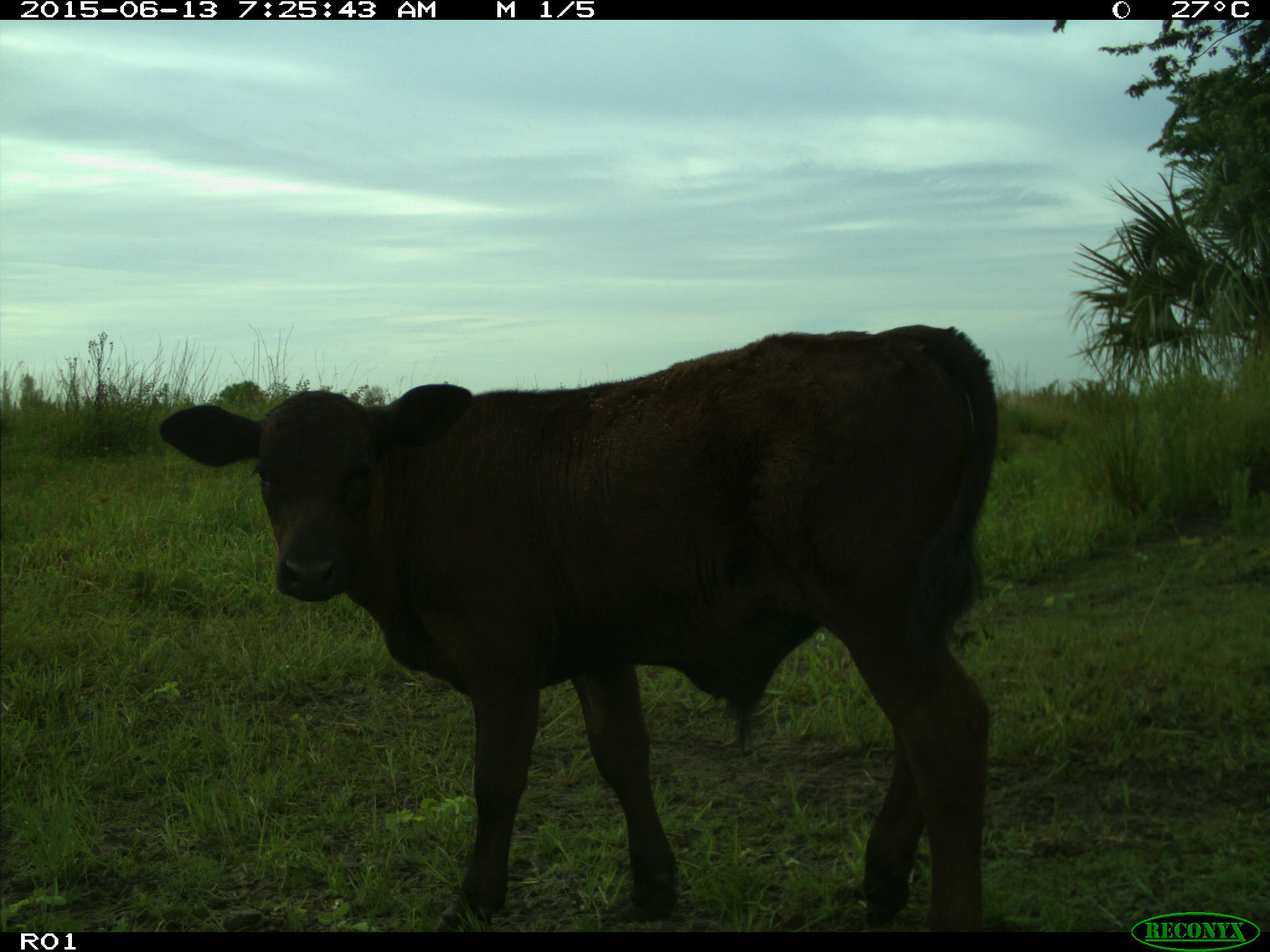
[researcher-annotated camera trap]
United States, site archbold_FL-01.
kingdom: Animalia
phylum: Chordata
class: Mammalia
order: Artiodactyla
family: Bovidae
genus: Bos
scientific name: Bos taurus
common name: domestic cow